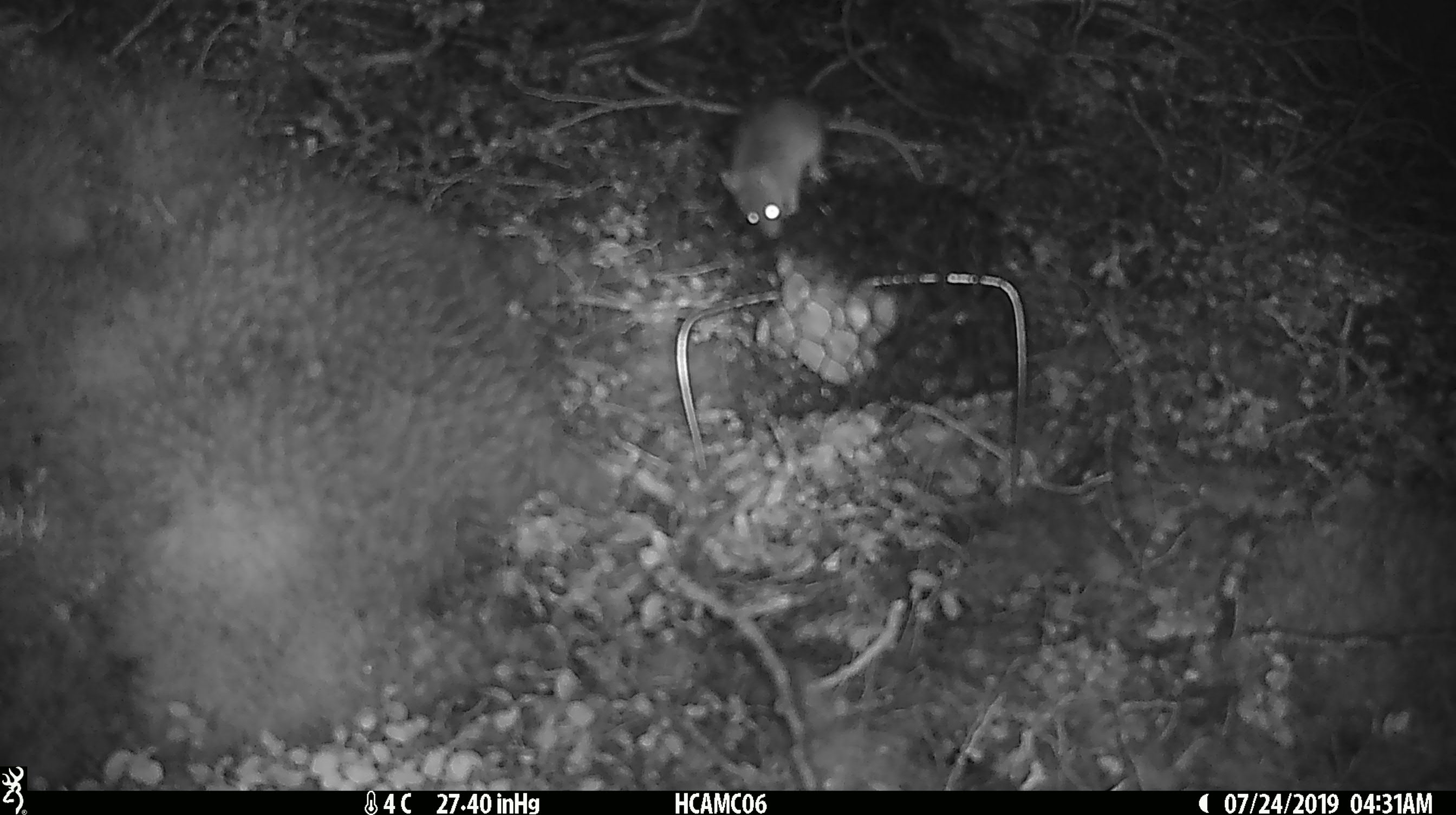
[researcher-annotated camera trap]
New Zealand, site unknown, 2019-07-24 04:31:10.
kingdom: Animalia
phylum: Chordata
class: Mammalia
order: Rodentia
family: Muridae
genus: Mus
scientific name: Mus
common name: mouse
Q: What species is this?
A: Mouse (Mus).